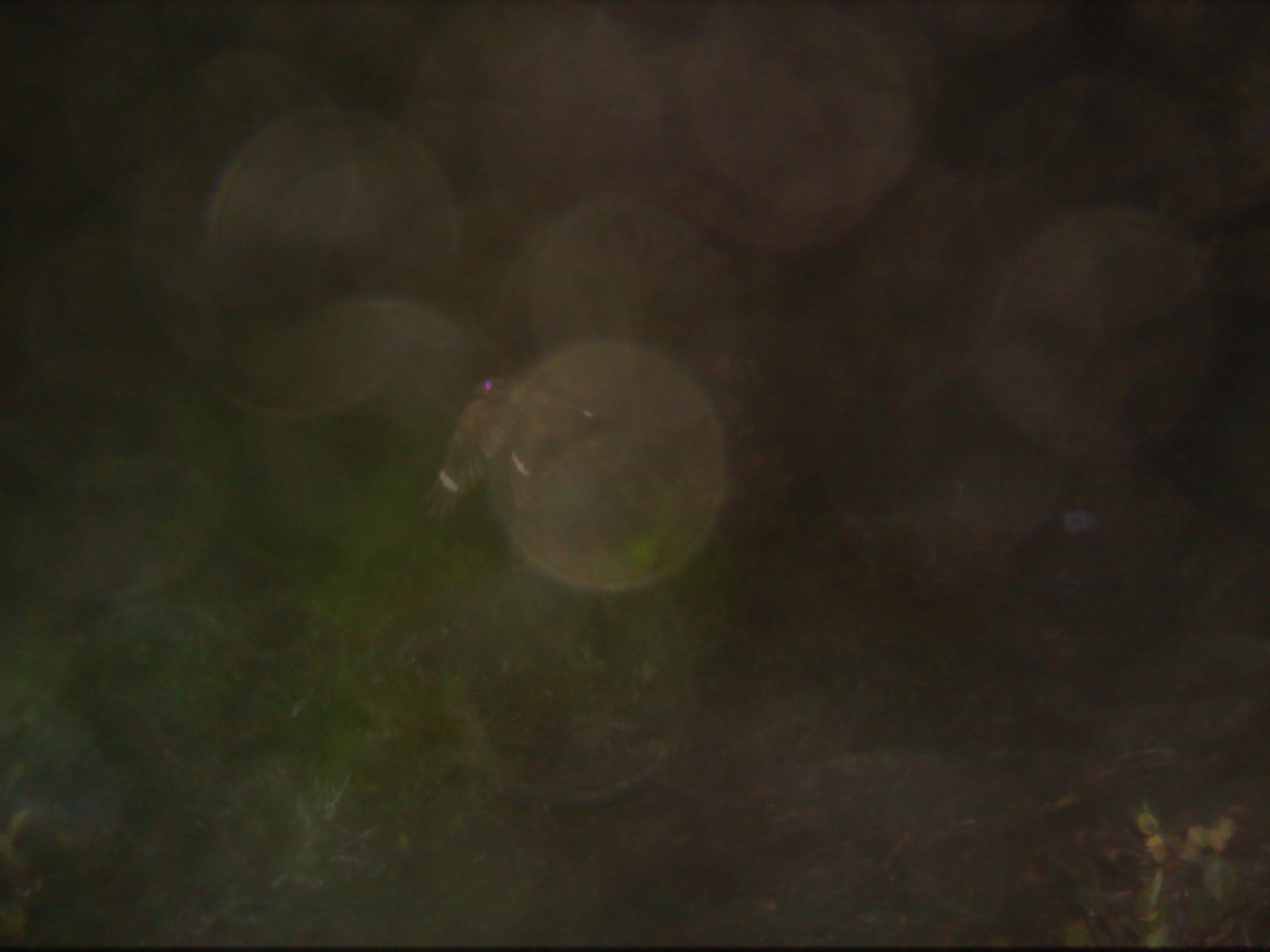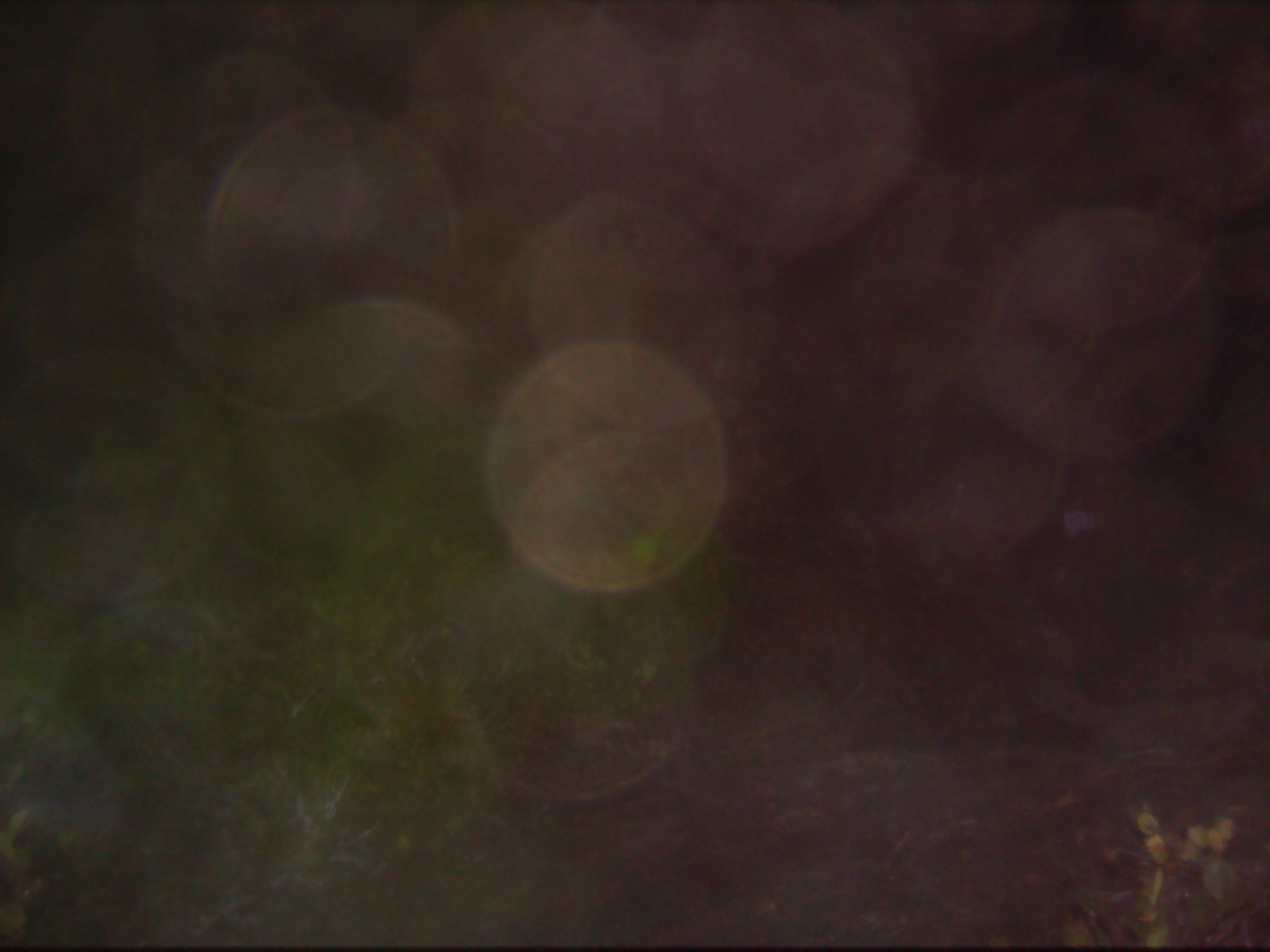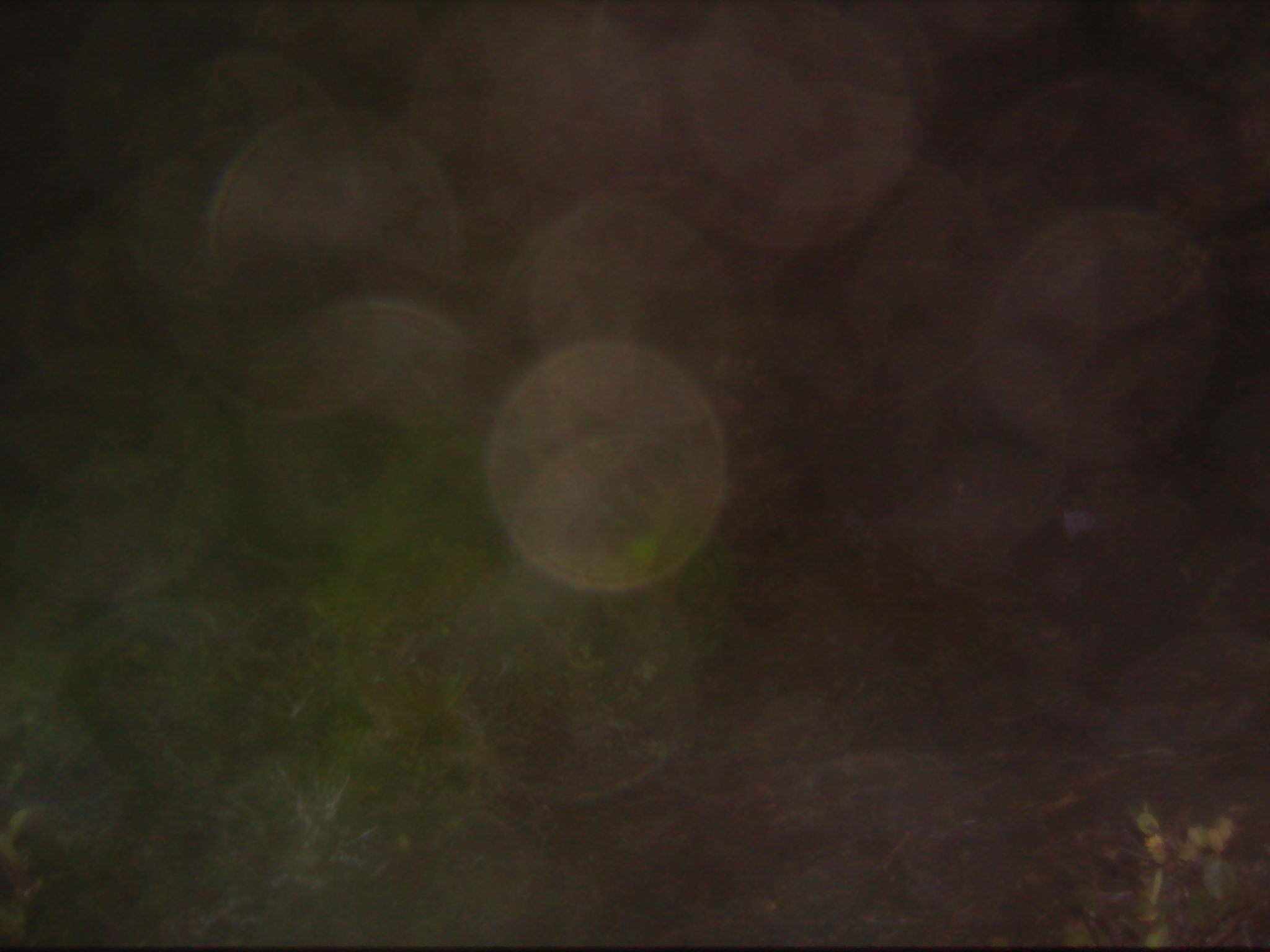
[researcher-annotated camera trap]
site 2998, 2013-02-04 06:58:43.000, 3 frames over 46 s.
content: unidentified animal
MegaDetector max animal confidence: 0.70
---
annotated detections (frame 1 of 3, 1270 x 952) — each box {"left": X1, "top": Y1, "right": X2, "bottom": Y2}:
unknown: {"left": 416, "top": 375, "right": 612, "bottom": 525}